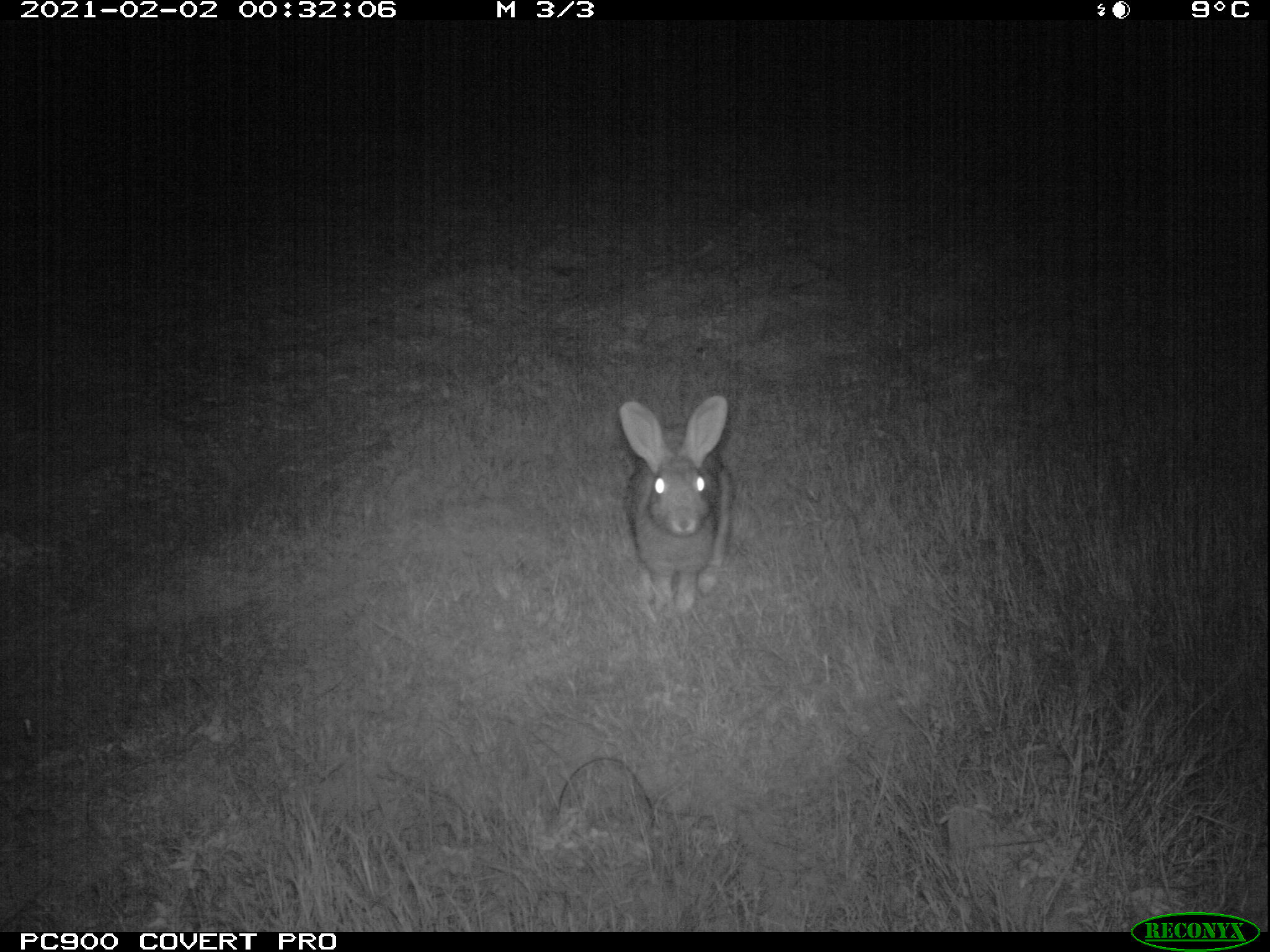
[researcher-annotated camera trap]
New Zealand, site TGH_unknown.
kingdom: Animalia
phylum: Chordata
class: Mammalia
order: Lagomorpha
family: Leporidae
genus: Oryctolagus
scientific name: Oryctolagus cuniculus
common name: european rabbit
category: rabbit